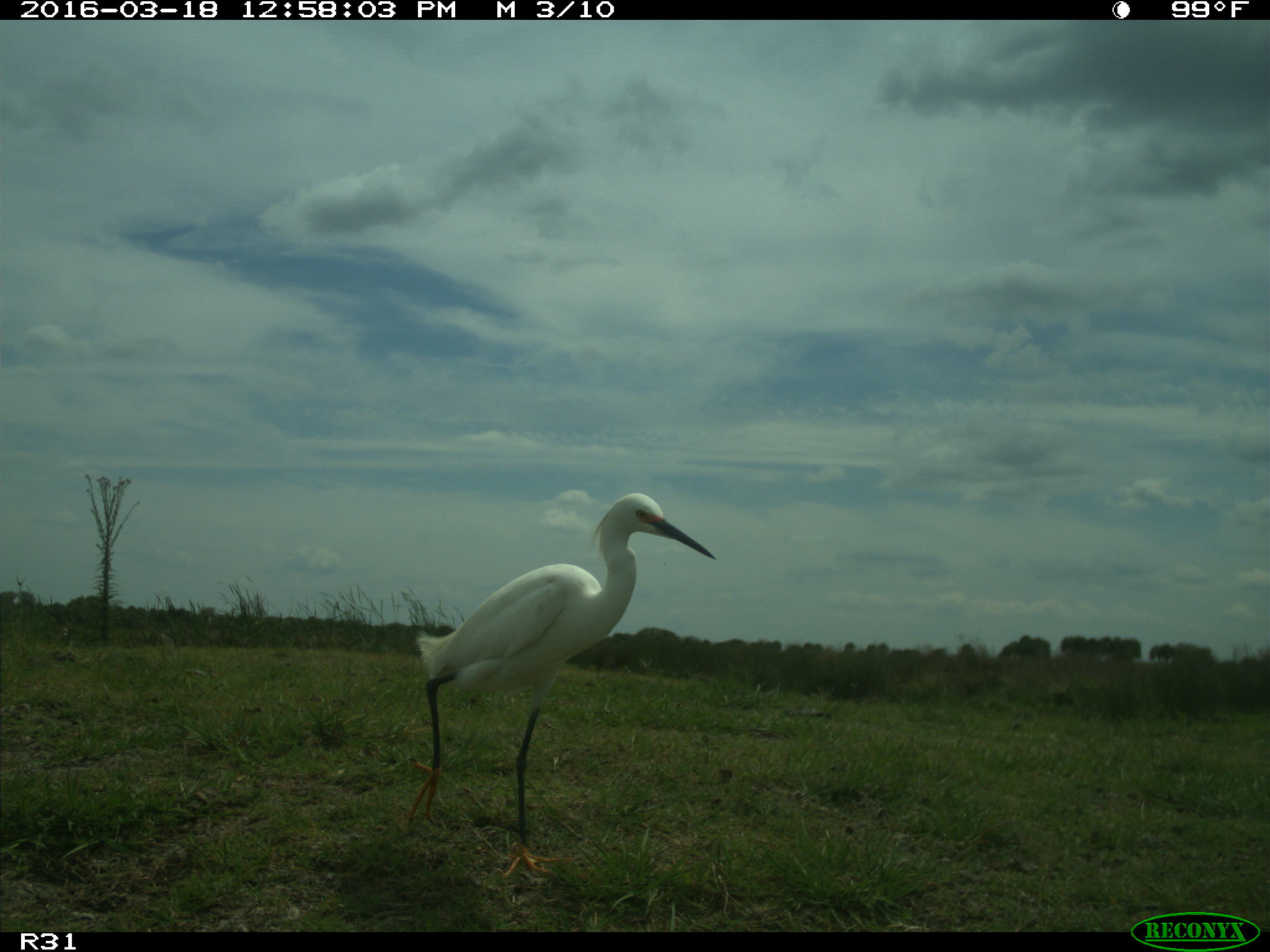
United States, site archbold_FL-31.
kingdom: Animalia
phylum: Chordata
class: Aves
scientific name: Aves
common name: birds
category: unidentified bird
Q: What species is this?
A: Unidentified bird (birds) (Aves).